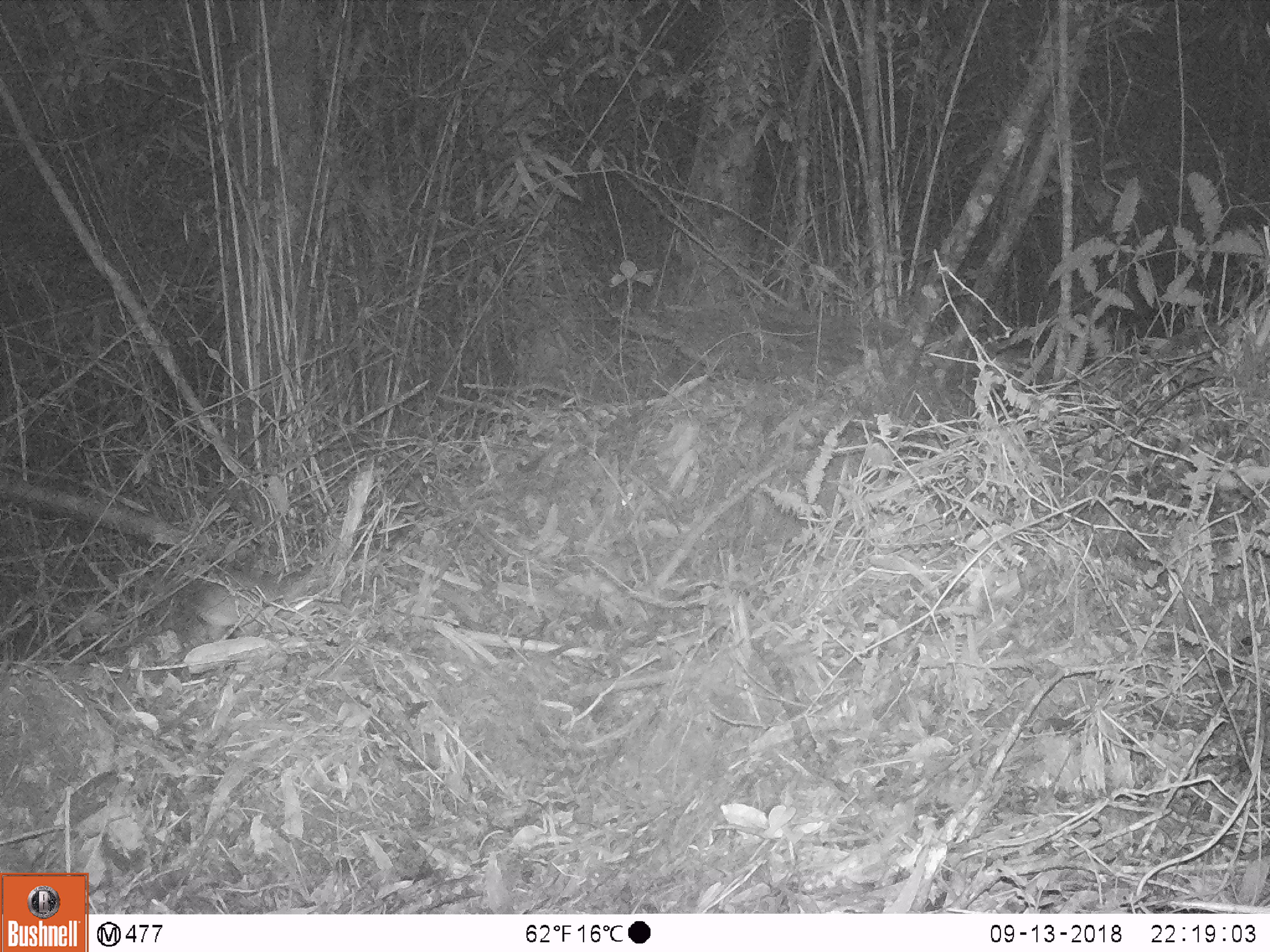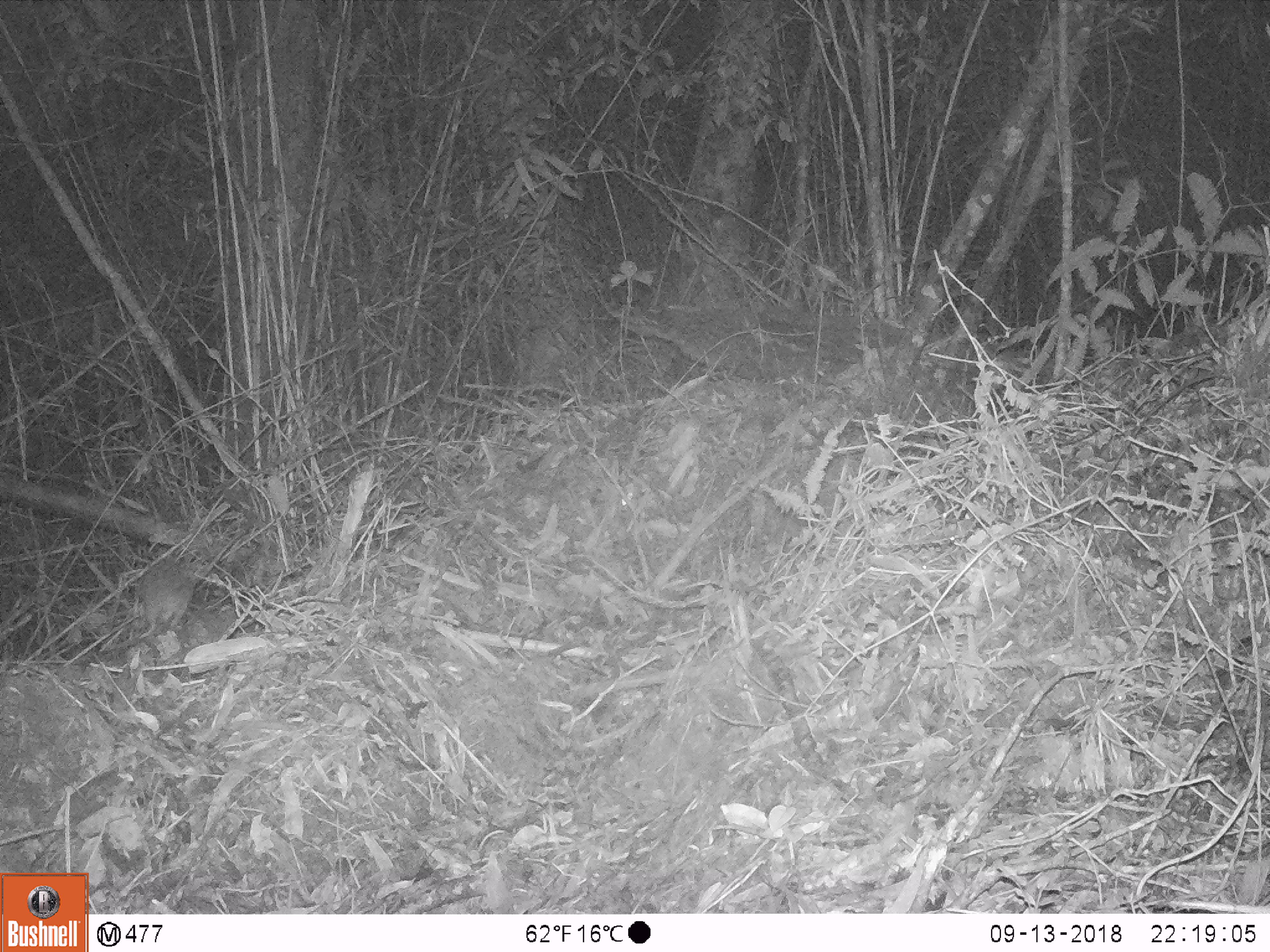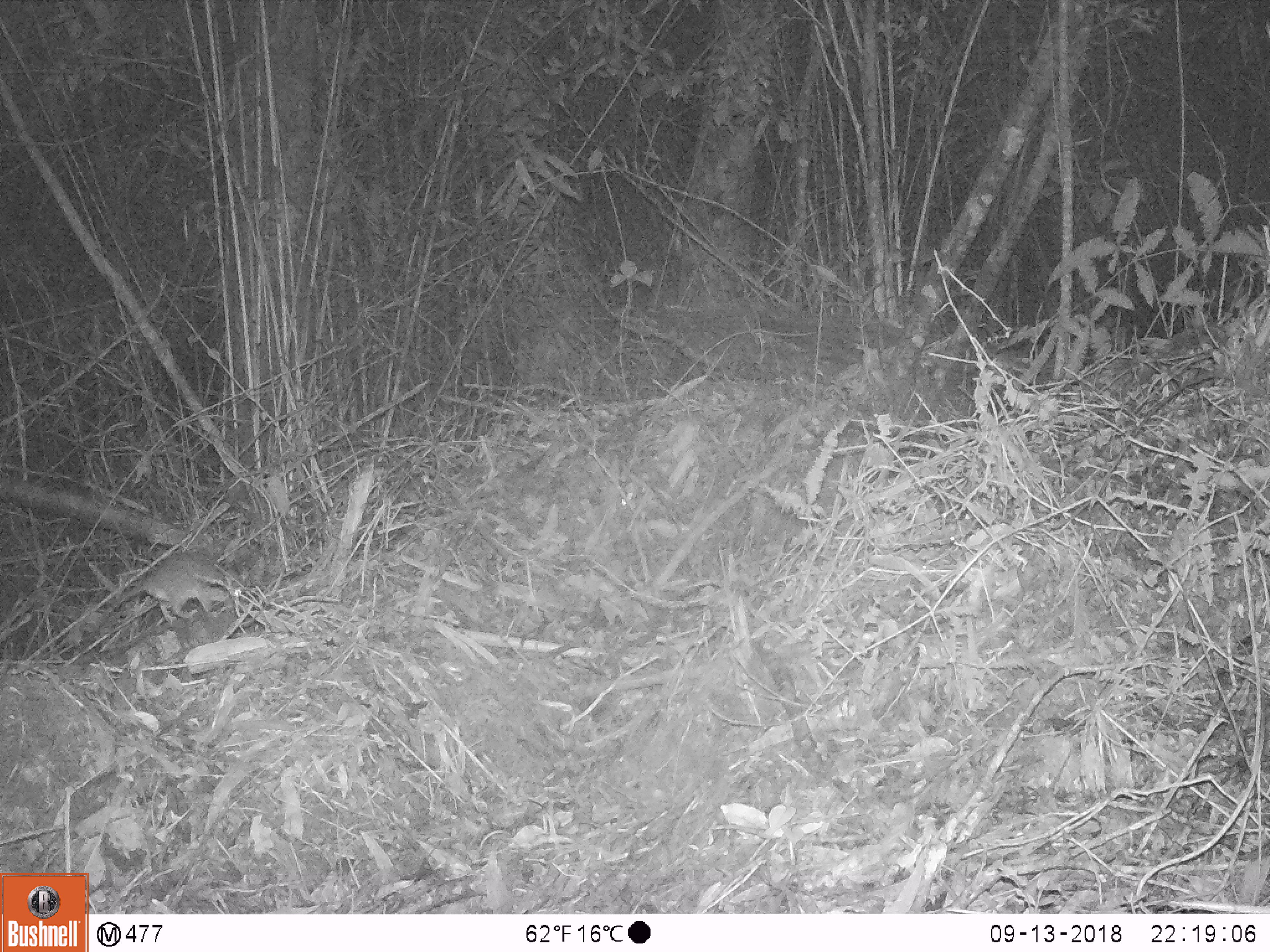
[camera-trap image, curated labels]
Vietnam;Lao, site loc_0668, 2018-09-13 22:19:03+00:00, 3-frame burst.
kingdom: Animalia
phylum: Chordata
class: Mammalia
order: Rodentia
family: Muridae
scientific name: Muridae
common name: old-world mice and rats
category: unidentified murid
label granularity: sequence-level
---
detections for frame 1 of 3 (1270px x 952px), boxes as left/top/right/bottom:
unidentified murid: 76/564/328/668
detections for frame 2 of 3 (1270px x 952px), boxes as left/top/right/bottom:
unidentified murid: 136/529/245/642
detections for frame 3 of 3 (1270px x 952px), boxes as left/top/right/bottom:
unidentified murid: 81/550/251/655